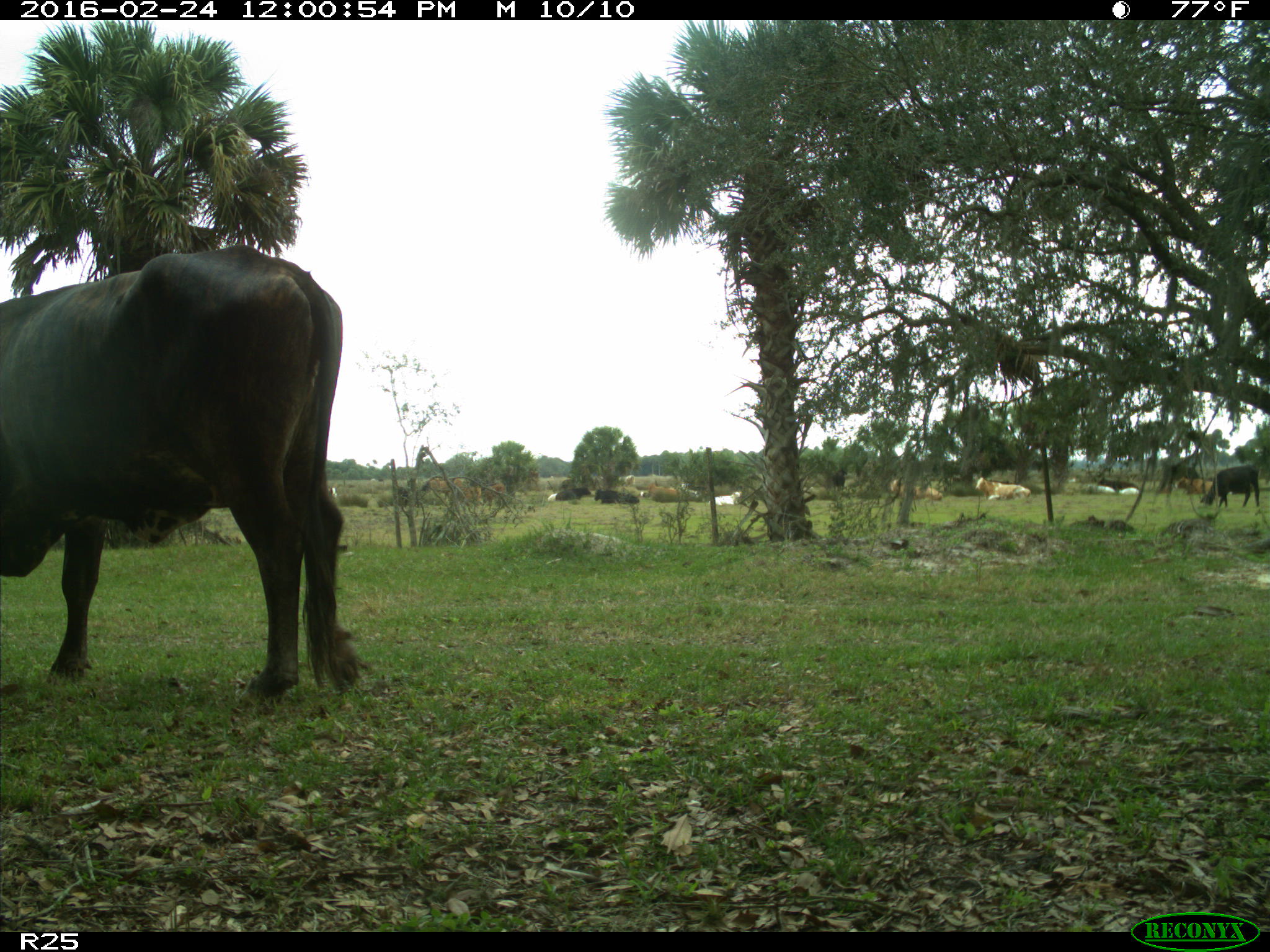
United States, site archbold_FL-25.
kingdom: Animalia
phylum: Chordata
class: Mammalia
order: Artiodactyla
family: Bovidae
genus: Bos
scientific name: Bos taurus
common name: domestic cow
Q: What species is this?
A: Bos taurus (domestic cow).